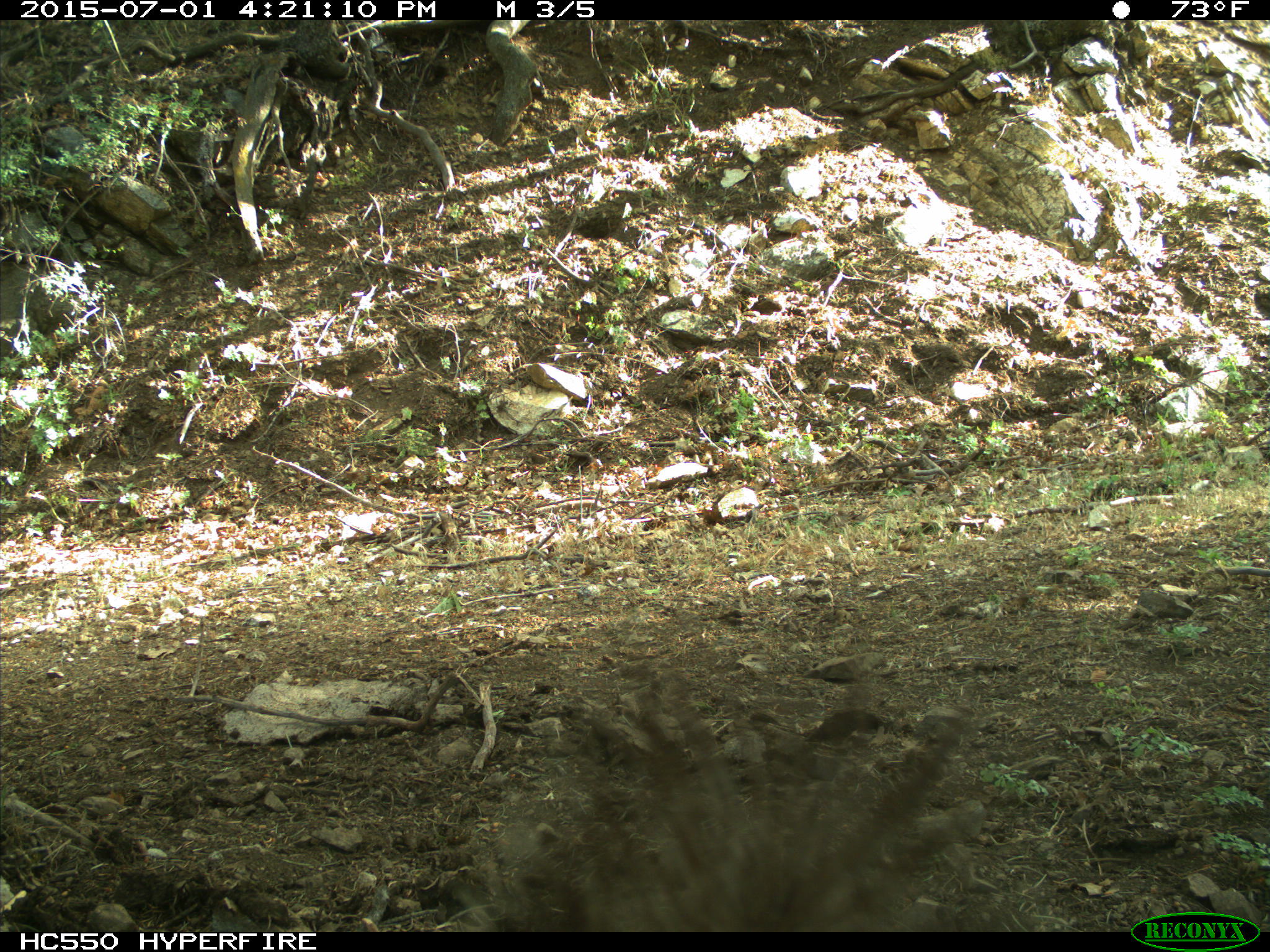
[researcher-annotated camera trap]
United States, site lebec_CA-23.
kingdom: Animalia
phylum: Chordata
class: Mammalia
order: Rodentia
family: Sciuridae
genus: Sciurus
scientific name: Sciurus carolinensis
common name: eastern gray squirrel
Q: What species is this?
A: Sciurus carolinensis (eastern gray squirrel).